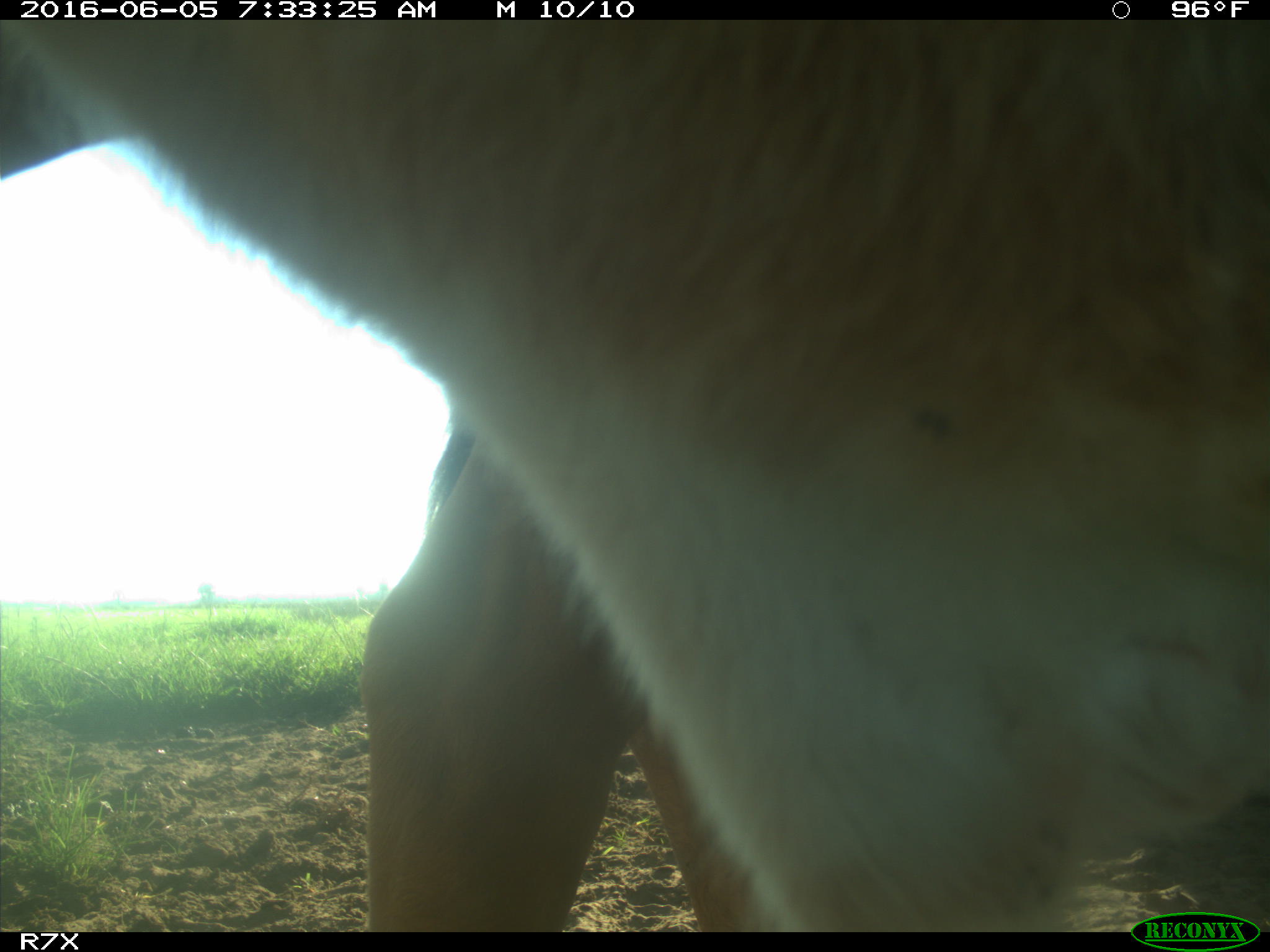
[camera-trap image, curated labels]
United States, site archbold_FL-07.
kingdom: Animalia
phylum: Chordata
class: Mammalia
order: Artiodactyla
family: Bovidae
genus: Bos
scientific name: Bos taurus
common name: domestic cow